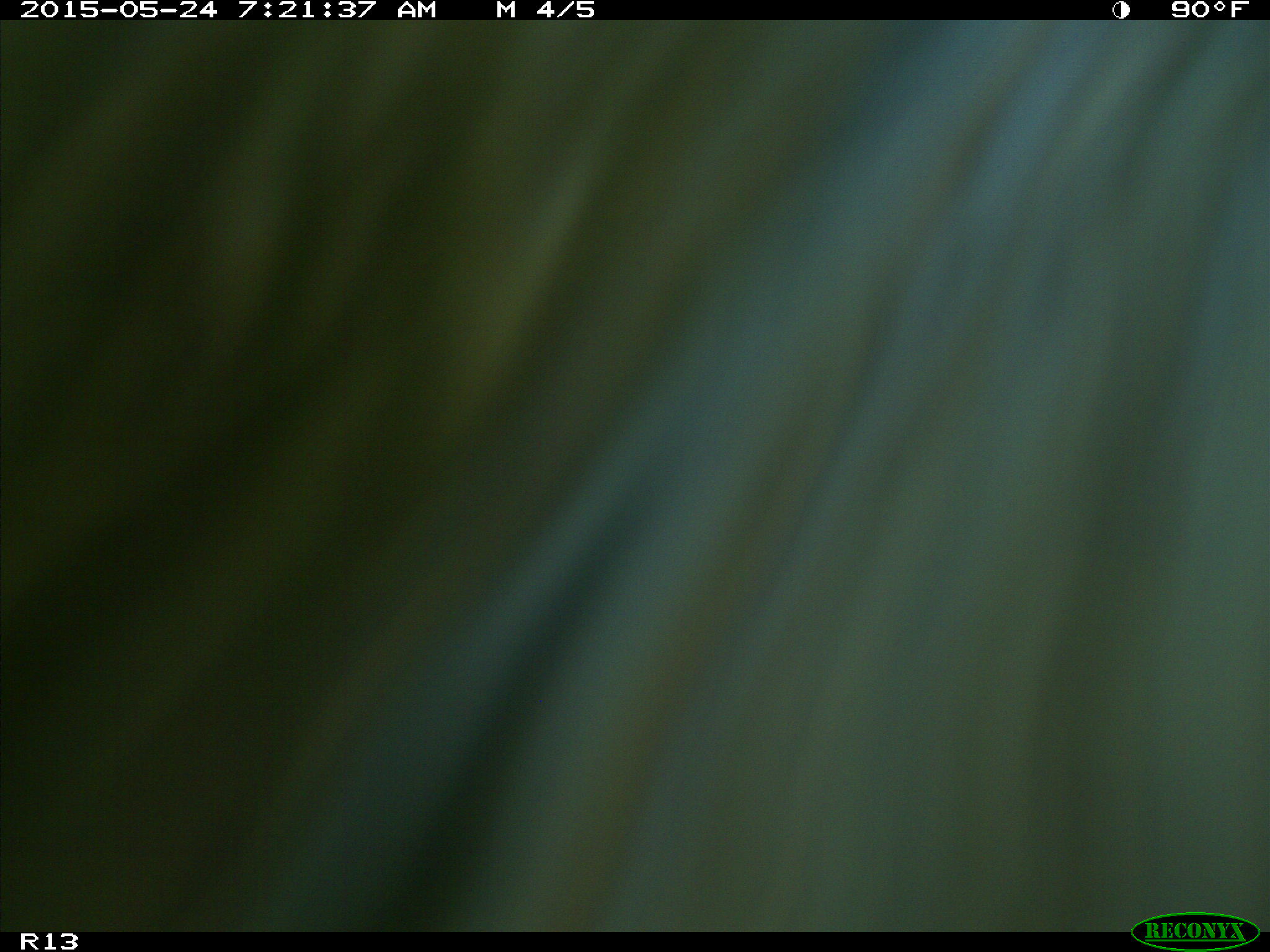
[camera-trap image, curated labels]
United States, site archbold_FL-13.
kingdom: Animalia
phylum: Chordata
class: Mammalia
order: Artiodactyla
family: Bovidae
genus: Bos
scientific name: Bos taurus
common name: domestic cow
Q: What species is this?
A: Bos taurus (domestic cow).